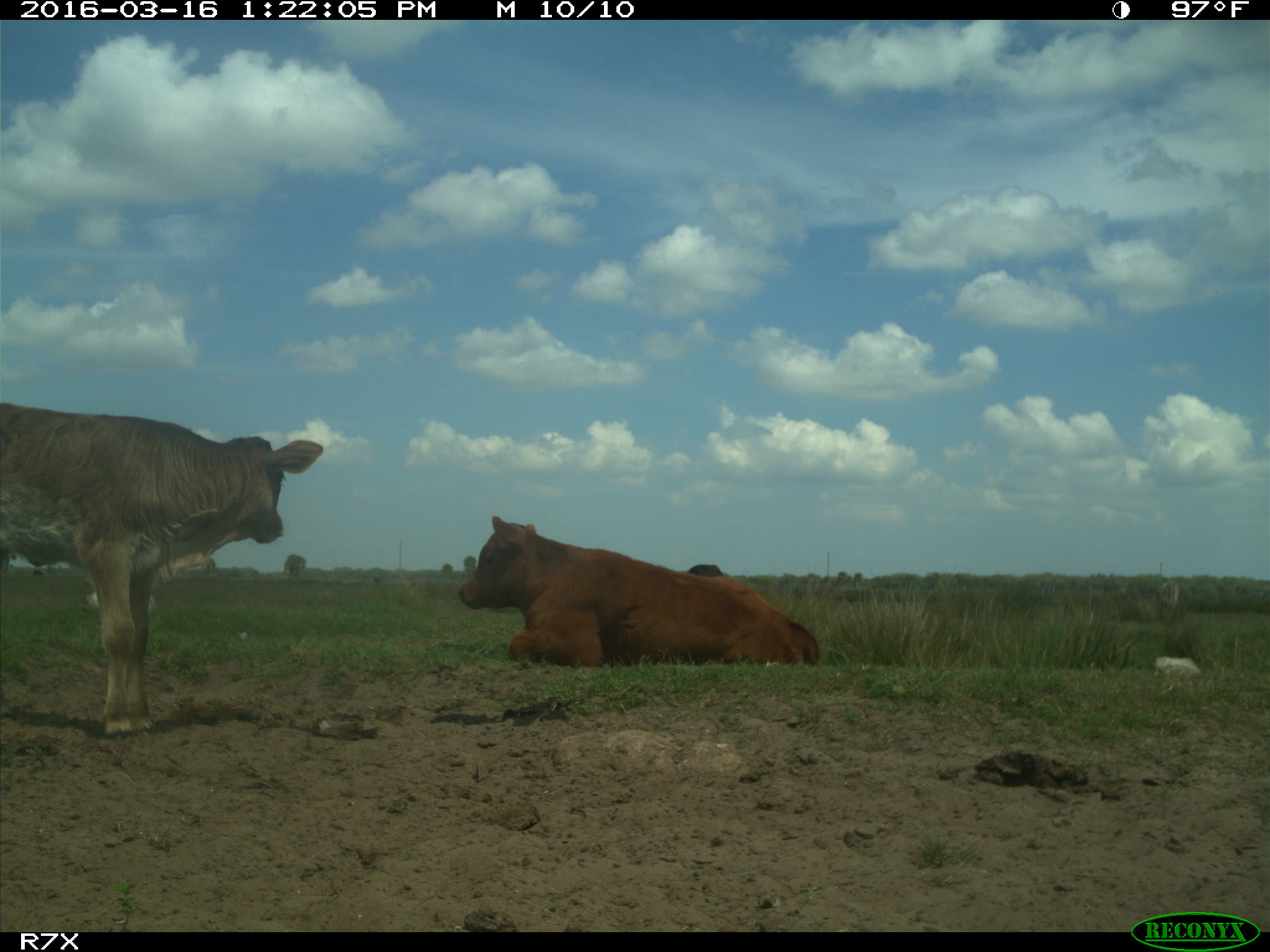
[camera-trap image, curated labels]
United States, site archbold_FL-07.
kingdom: Animalia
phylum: Chordata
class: Mammalia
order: Artiodactyla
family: Bovidae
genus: Bos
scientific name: Bos taurus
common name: domestic cow